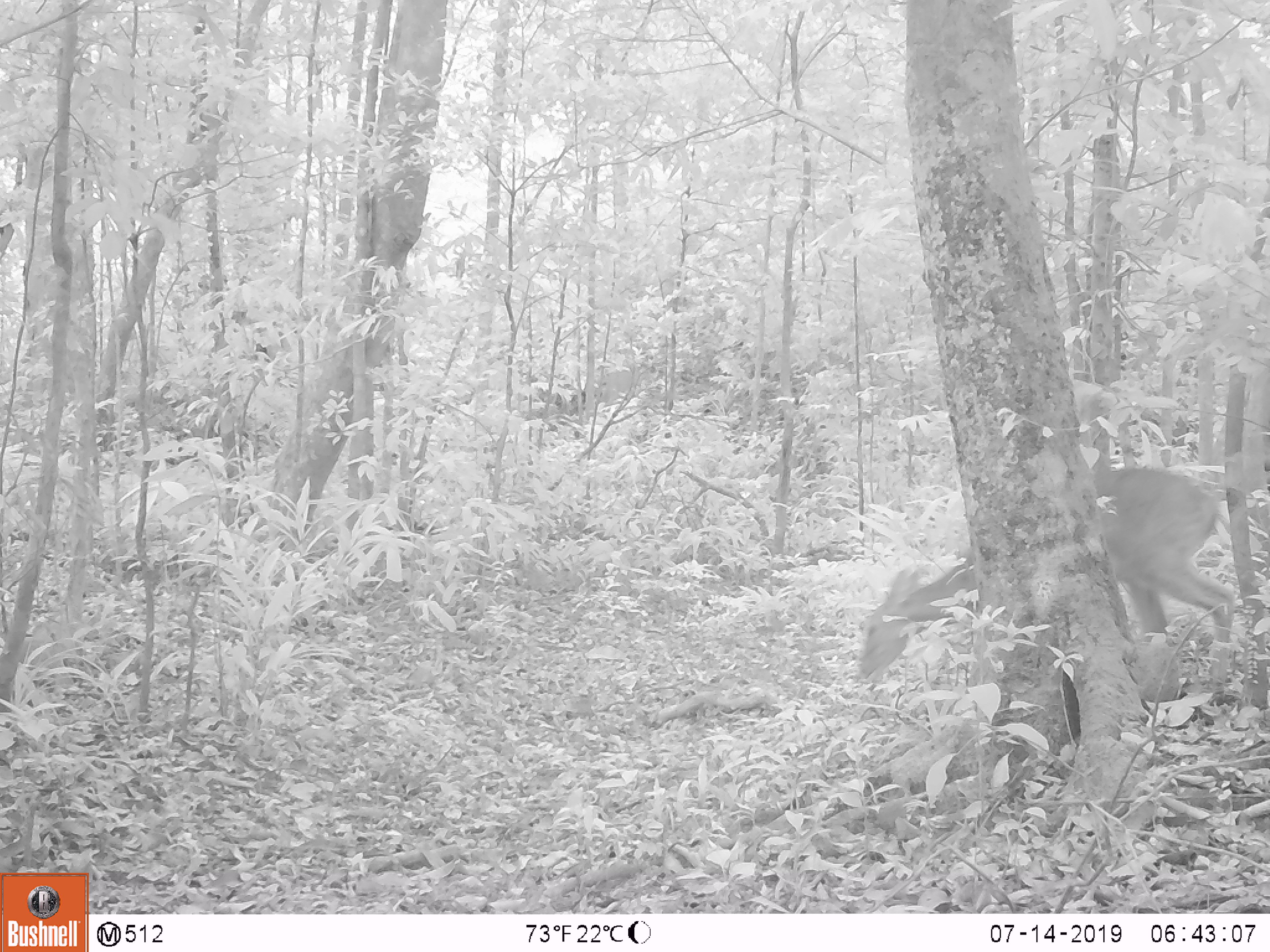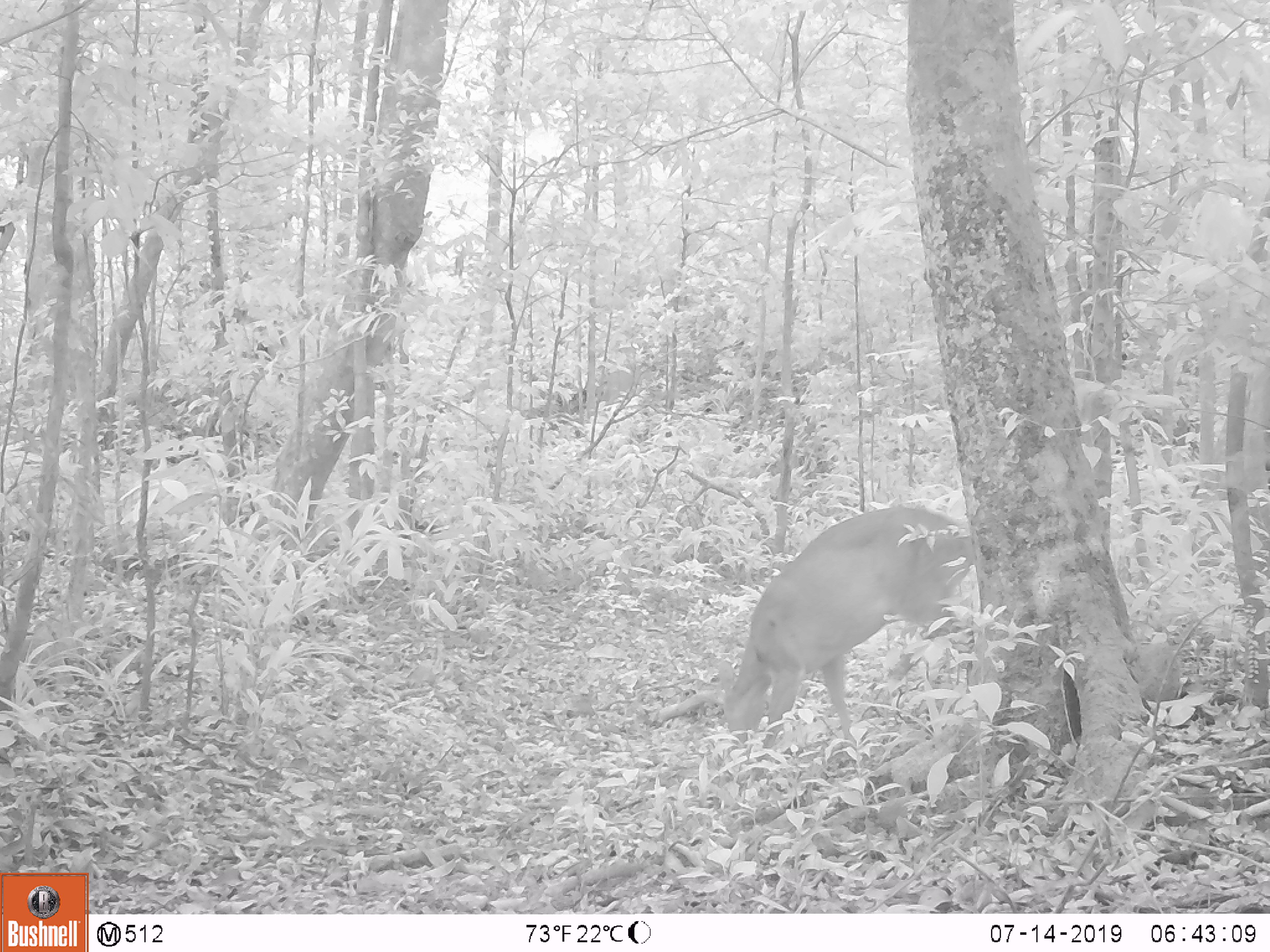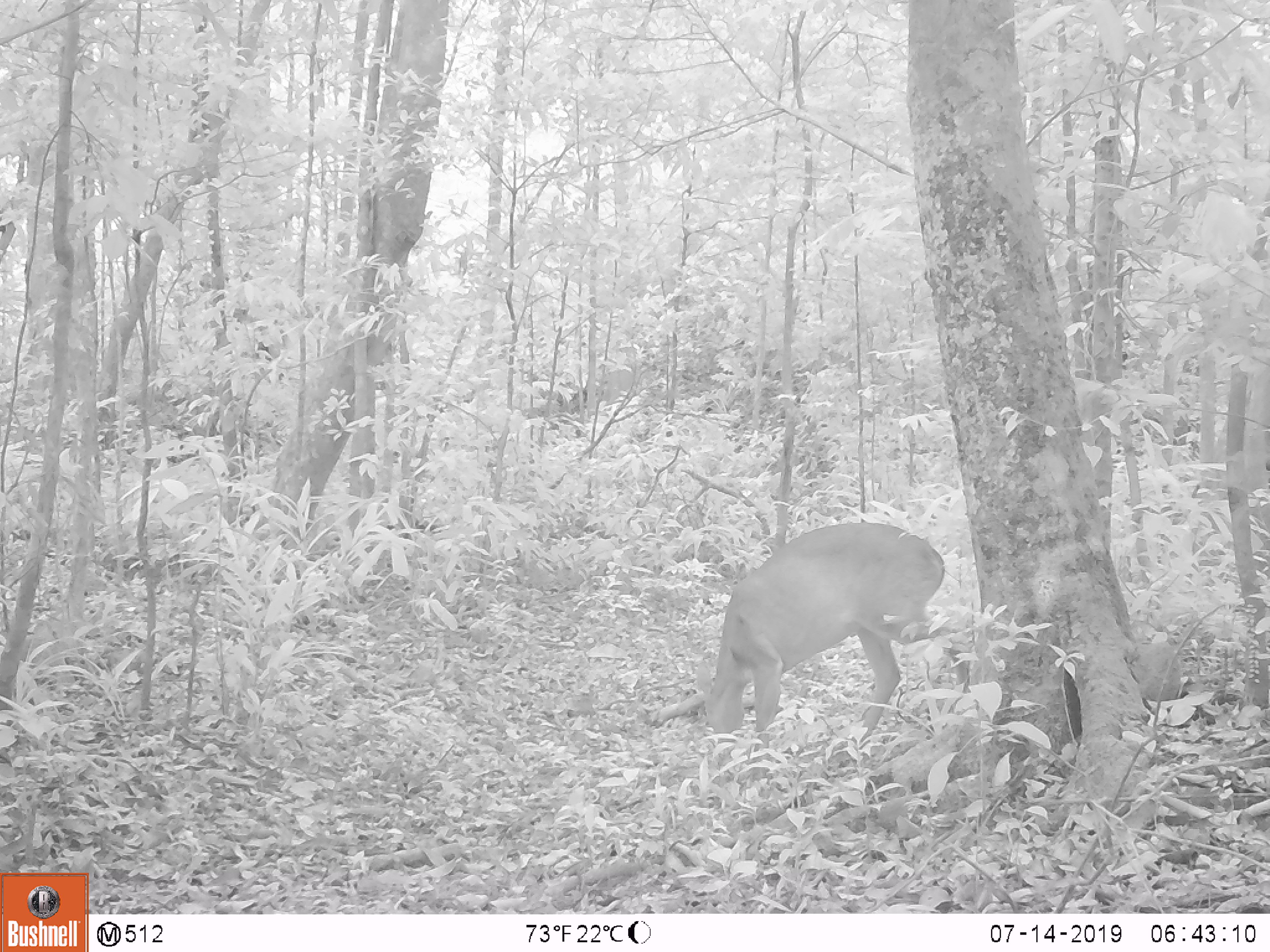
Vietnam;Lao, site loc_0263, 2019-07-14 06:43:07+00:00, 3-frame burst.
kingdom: Animalia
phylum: Chordata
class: Mammalia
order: Artiodactyla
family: Cervidae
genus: Muntiacus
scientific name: Muntiacus vuquangensis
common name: large-antlered muntjac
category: large antlered muntjac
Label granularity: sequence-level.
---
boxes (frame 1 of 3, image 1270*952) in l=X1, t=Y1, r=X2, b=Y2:
large antlered muntjac: l=854, t=465, r=1236, b=704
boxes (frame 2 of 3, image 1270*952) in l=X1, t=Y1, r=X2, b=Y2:
large antlered muntjac: l=718, t=506, r=976, b=787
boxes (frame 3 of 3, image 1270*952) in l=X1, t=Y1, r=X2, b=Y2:
large antlered muntjac: l=695, t=520, r=970, b=780